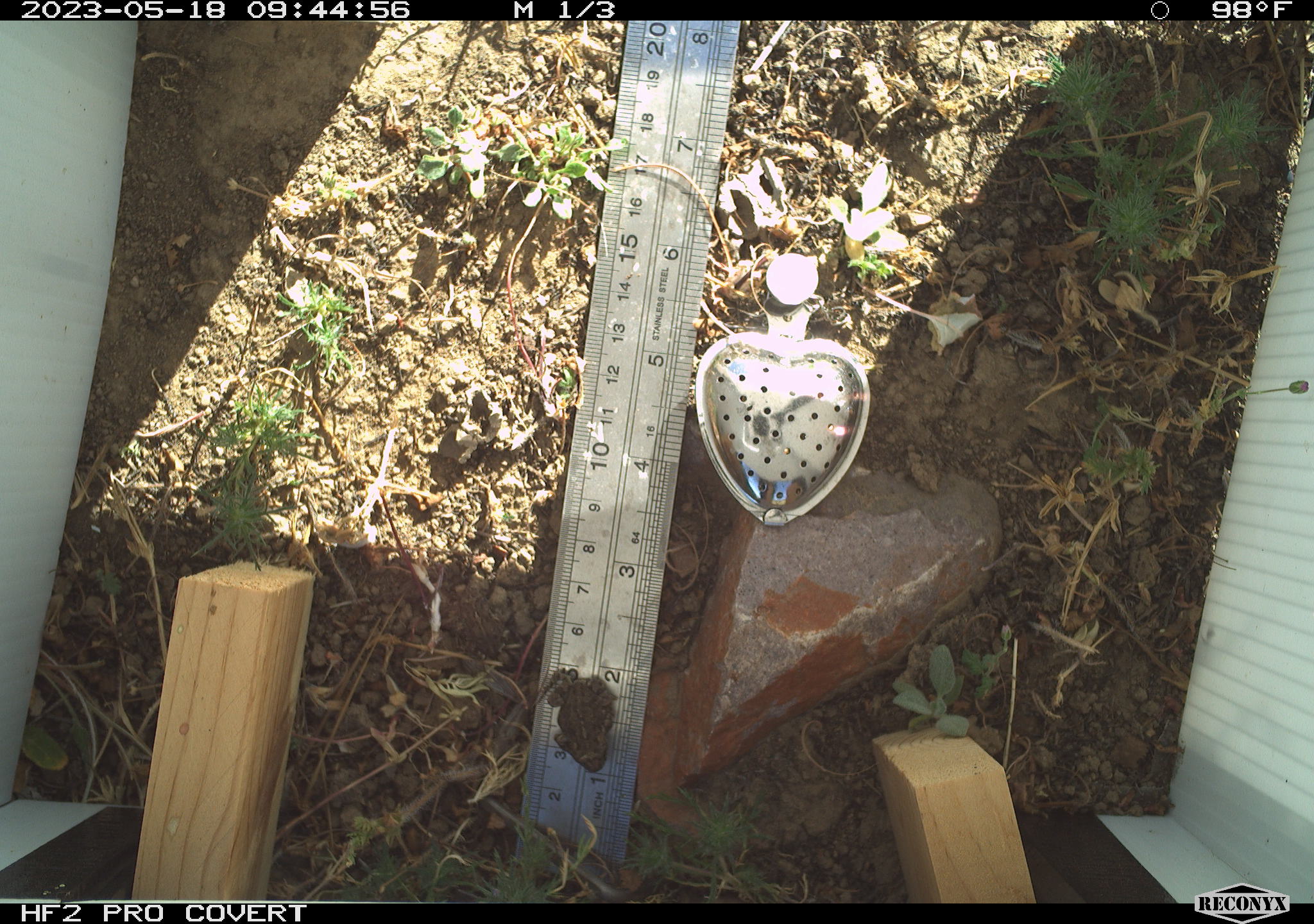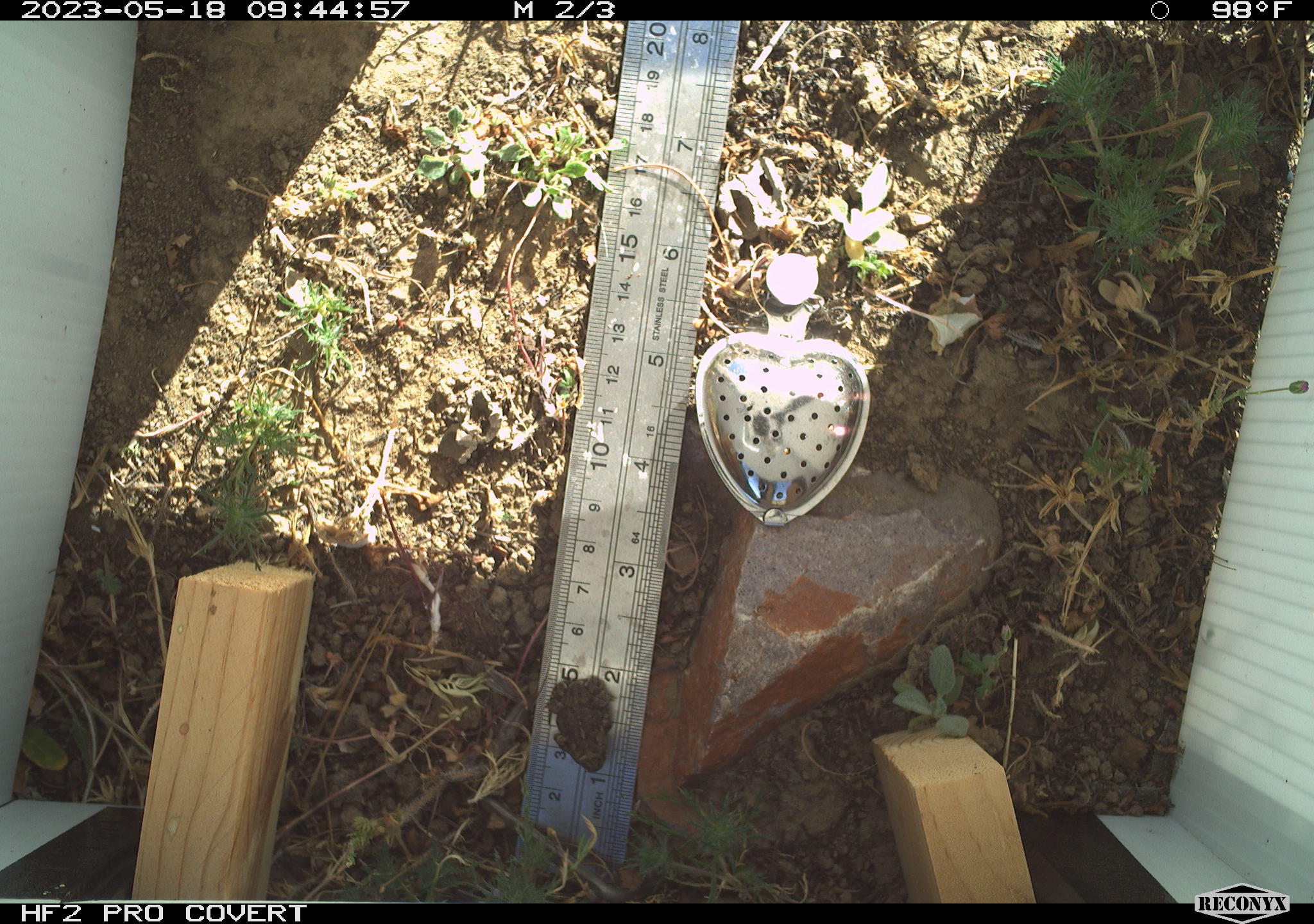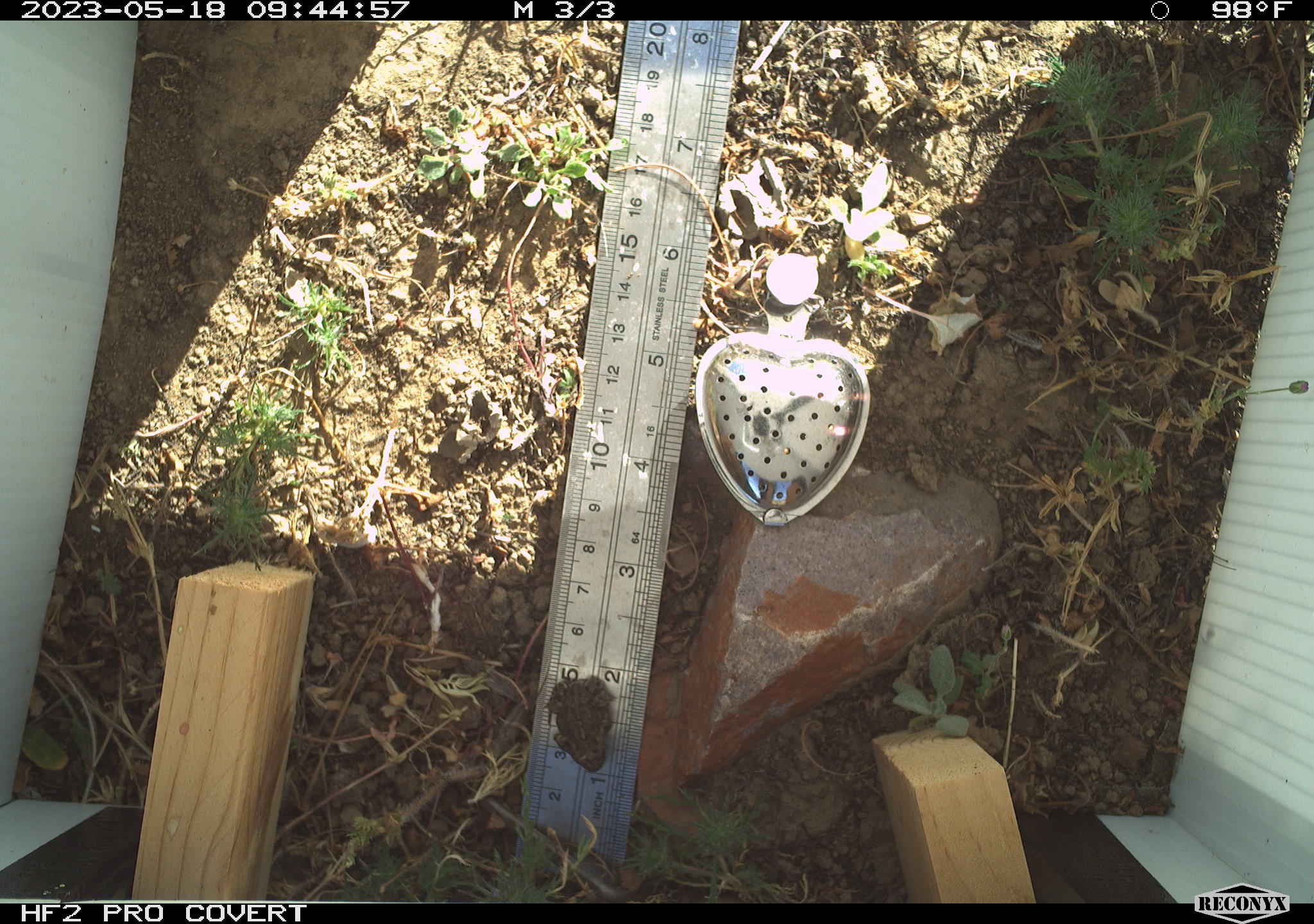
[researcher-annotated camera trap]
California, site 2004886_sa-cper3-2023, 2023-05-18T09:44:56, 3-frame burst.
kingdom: Animalia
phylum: Chordata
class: Amphibia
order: Anura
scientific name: Anura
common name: frogs